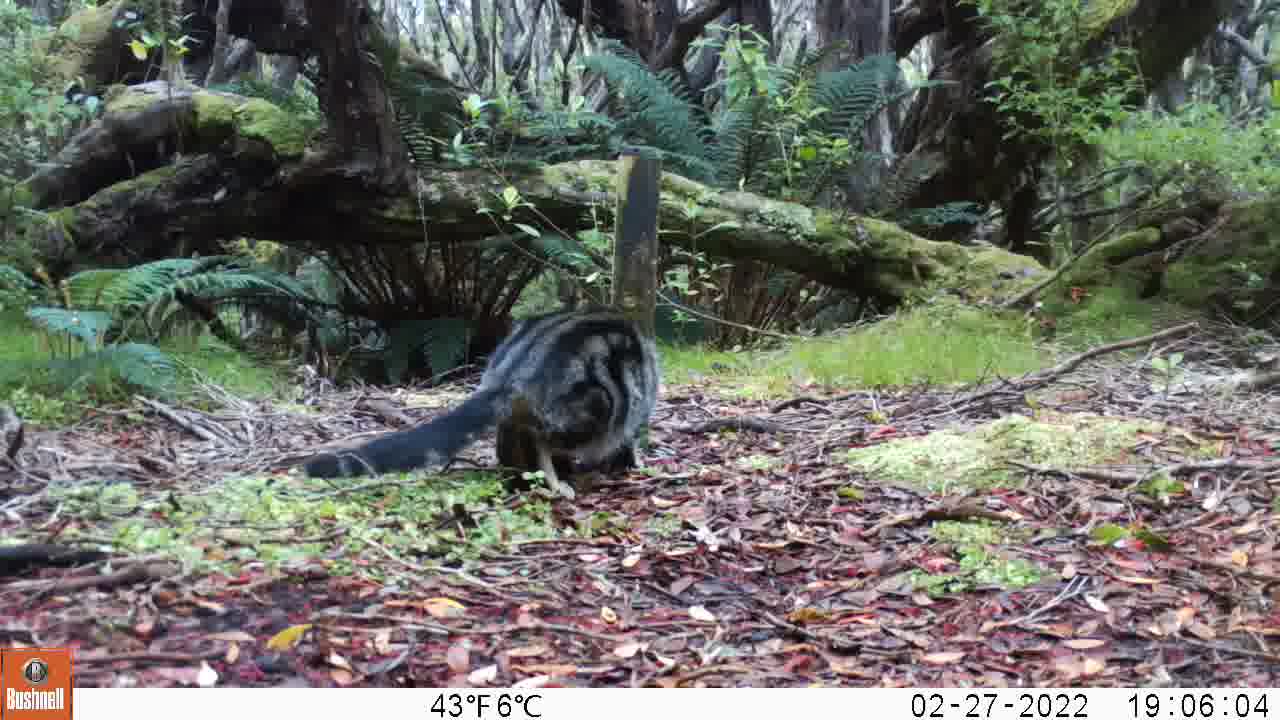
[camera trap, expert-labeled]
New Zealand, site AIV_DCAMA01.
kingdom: Animalia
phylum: Chordata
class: Mammalia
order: Carnivora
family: Felidae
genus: Felis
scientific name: Felis catus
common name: domestic cat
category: cat